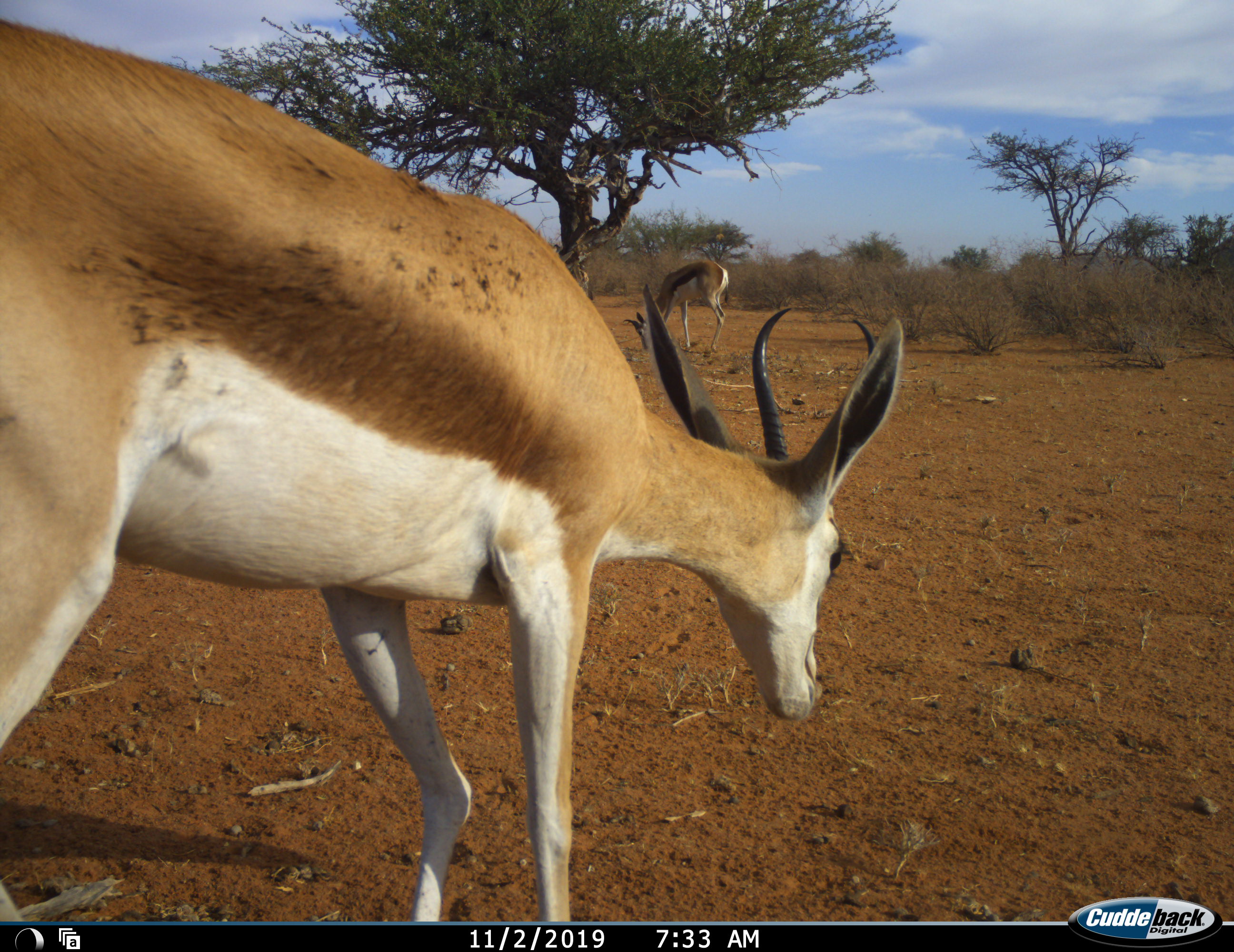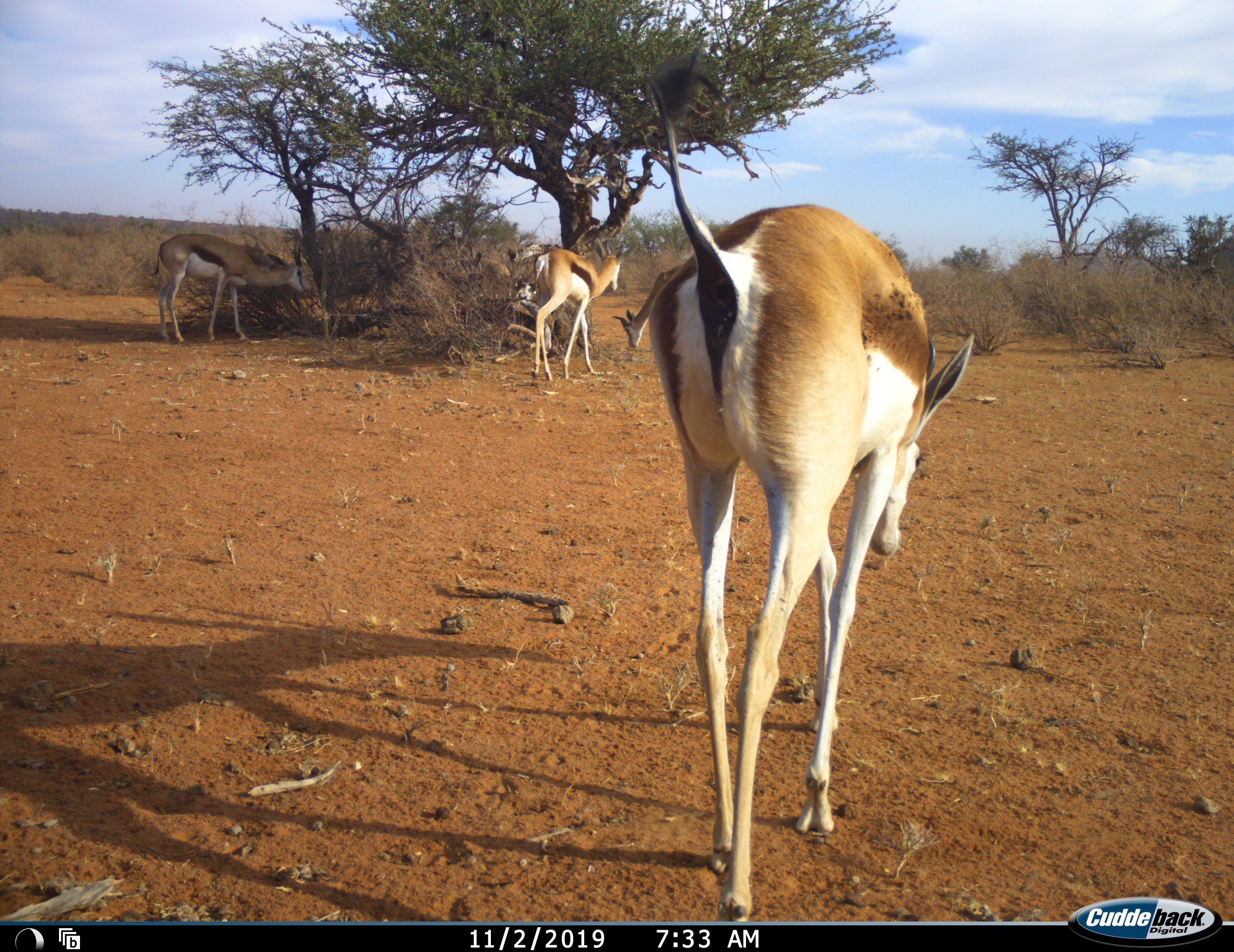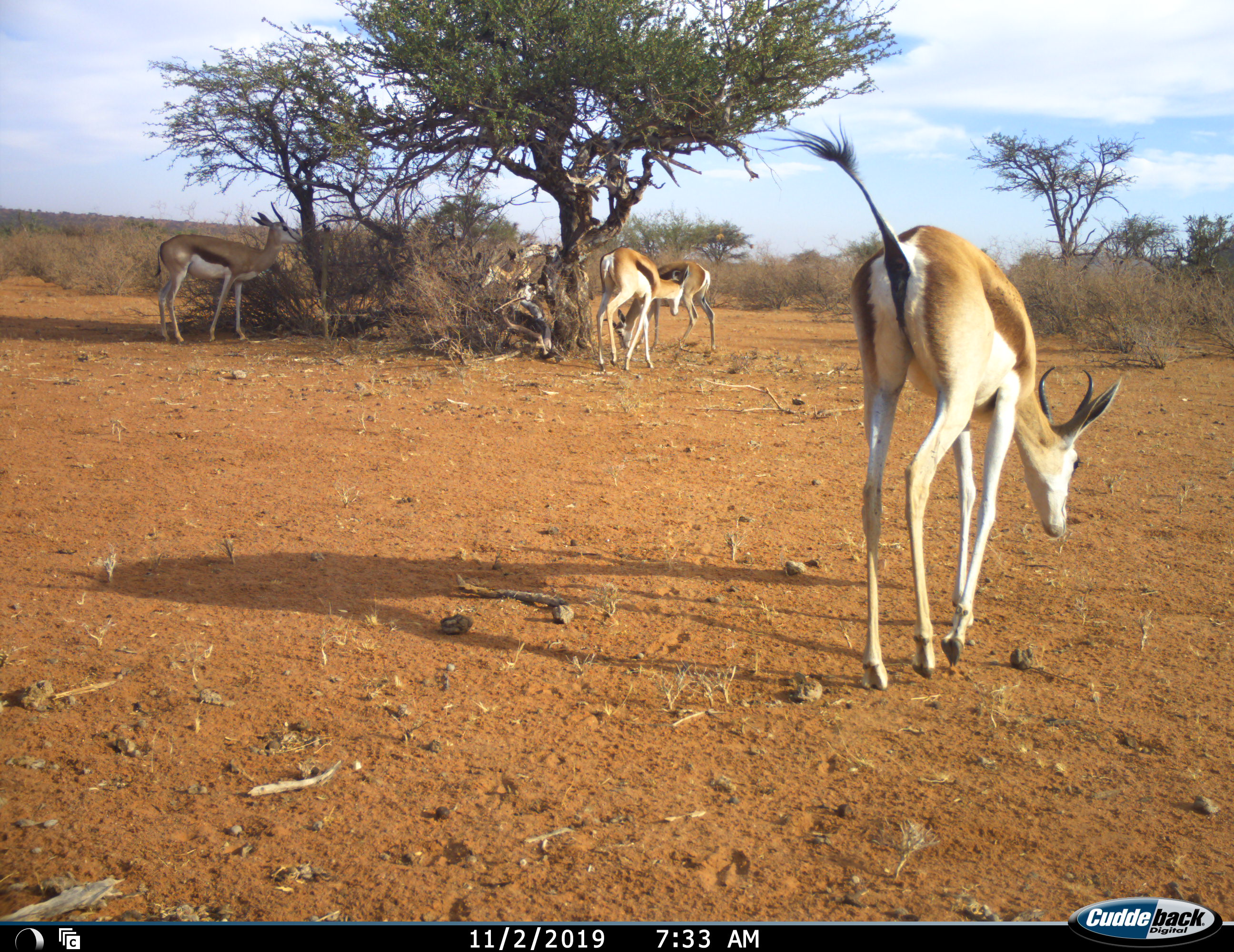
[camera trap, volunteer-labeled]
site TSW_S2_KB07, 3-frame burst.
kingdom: Animalia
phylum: Chordata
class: Mammalia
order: Artiodactyla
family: Bovidae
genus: Antidorcas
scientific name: Antidorcas marsupialis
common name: springbok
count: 5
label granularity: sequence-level